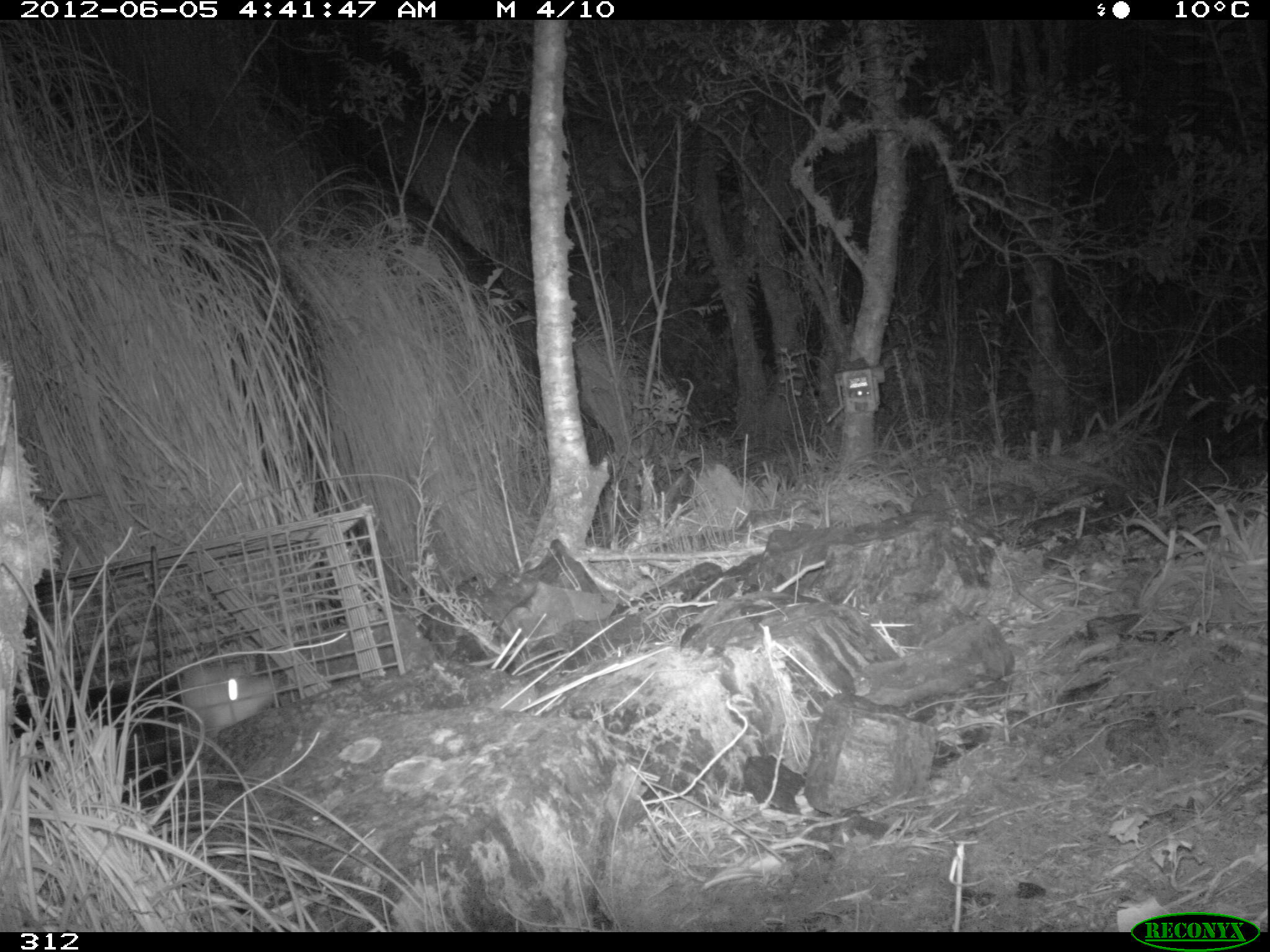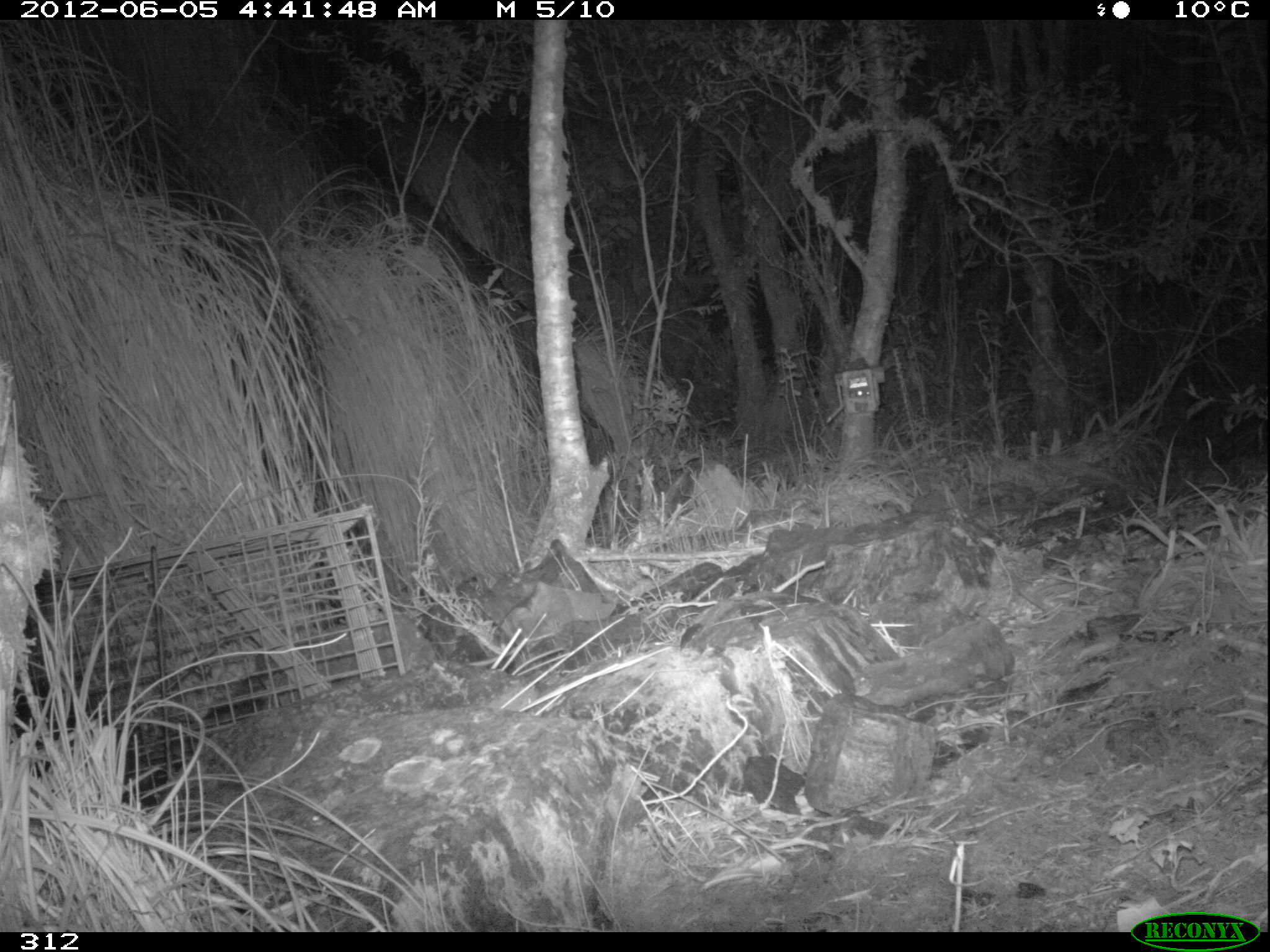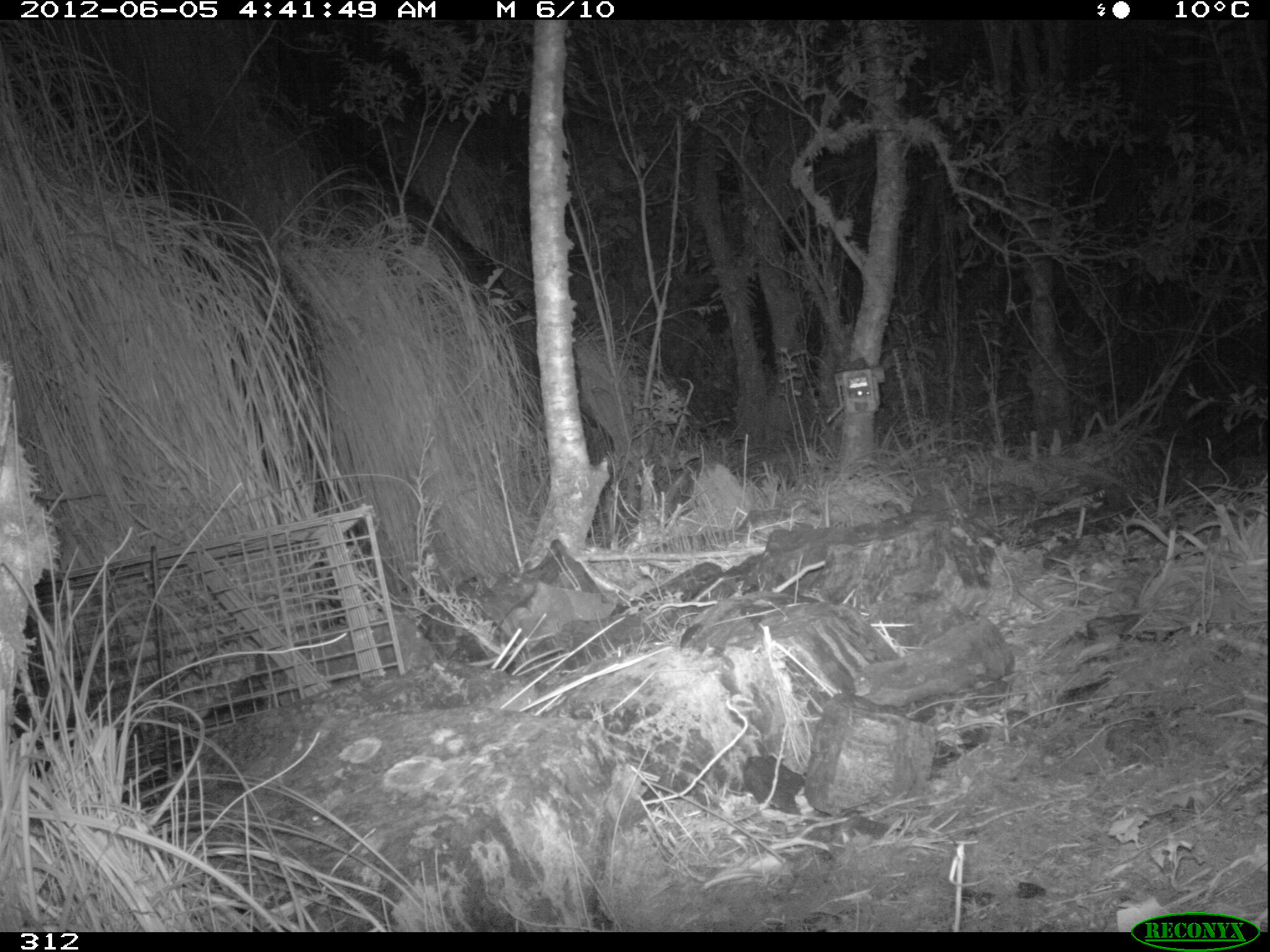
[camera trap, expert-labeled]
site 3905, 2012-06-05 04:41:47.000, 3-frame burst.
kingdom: Animalia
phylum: Chordata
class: Mammalia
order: Didelphimorphia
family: Didelphidae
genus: Didelphis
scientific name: Didelphis pernigra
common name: andean white-eared opossum